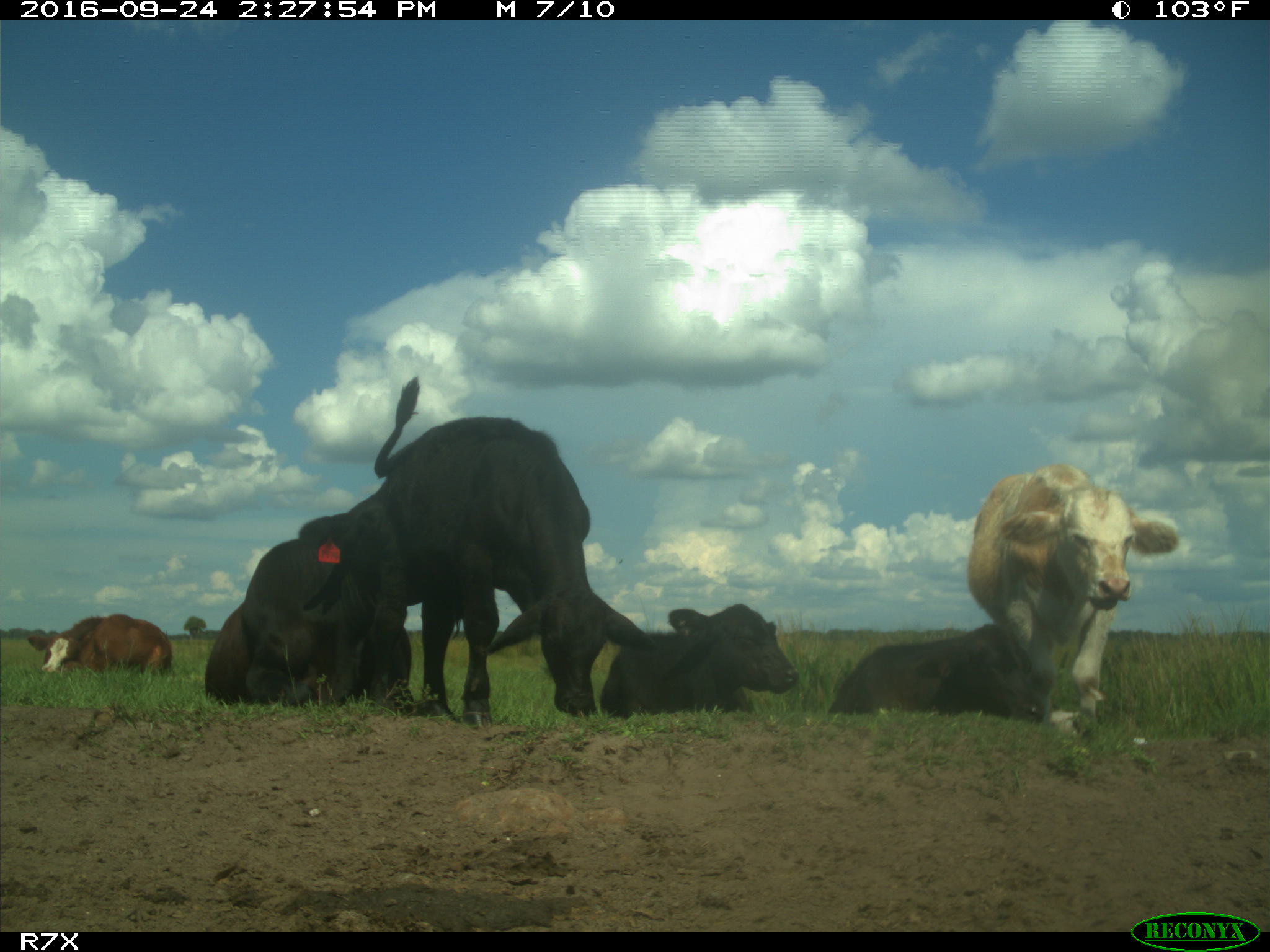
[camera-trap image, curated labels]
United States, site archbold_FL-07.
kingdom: Animalia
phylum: Chordata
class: Mammalia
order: Artiodactyla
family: Bovidae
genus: Bos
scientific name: Bos taurus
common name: domestic cow